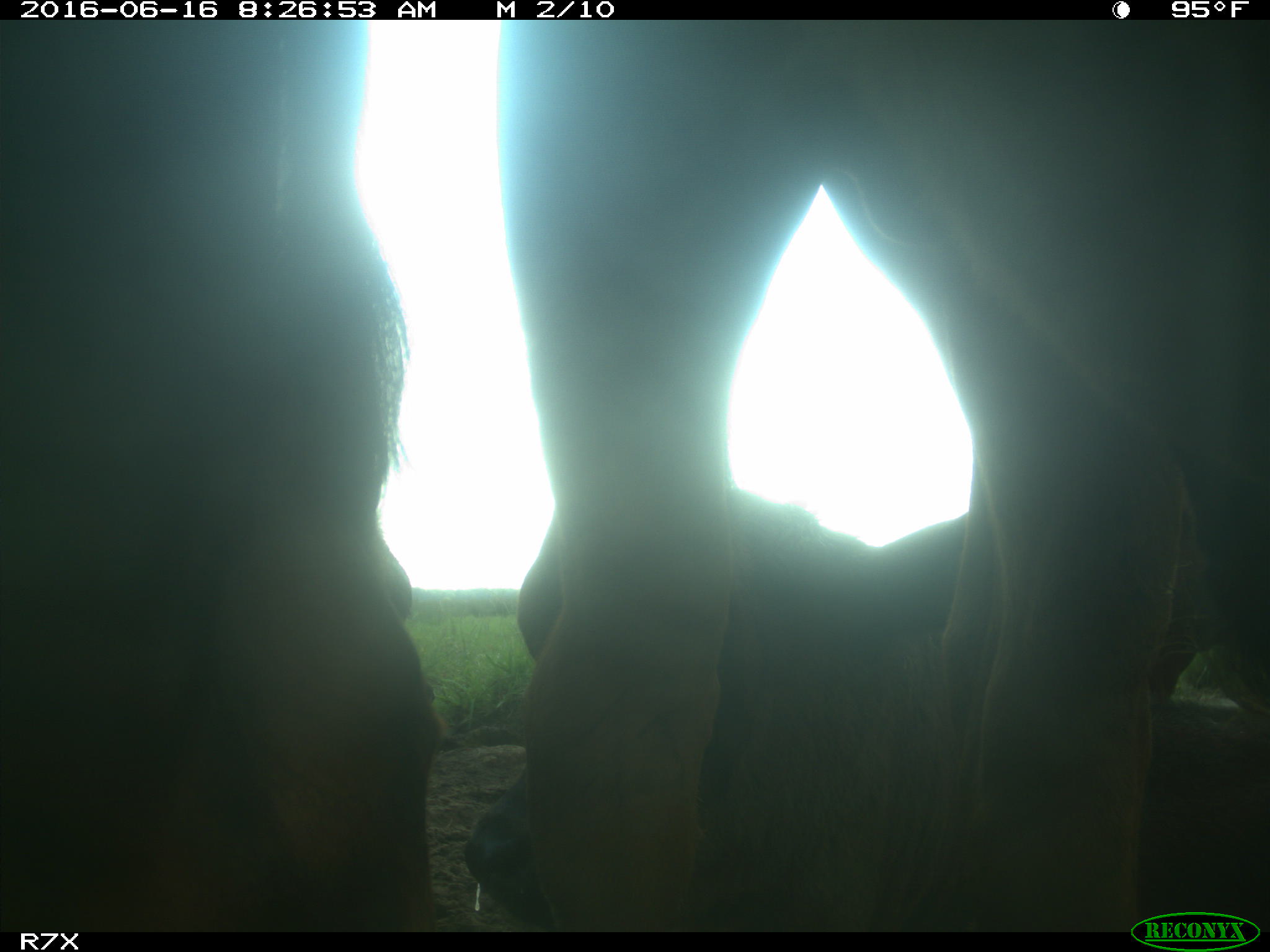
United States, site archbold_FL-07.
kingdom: Animalia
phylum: Chordata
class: Mammalia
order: Artiodactyla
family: Bovidae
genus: Bos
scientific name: Bos taurus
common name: domestic cow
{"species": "Bos taurus (domestic cow)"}